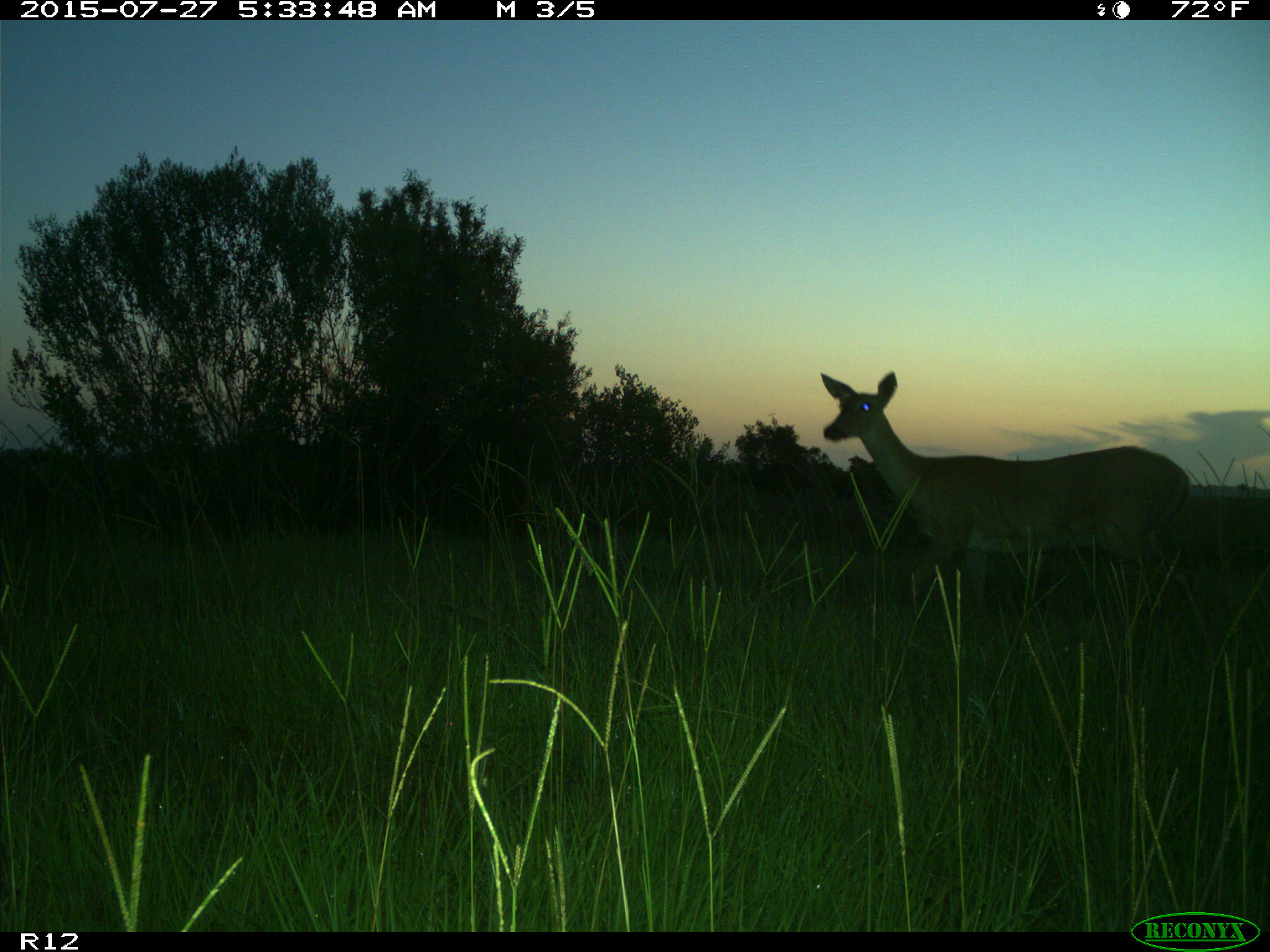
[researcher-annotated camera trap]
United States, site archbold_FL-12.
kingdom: Animalia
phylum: Chordata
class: Mammalia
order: Artiodactyla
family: Cervidae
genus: Odocoileus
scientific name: Odocoileus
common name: deer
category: unidentified deer